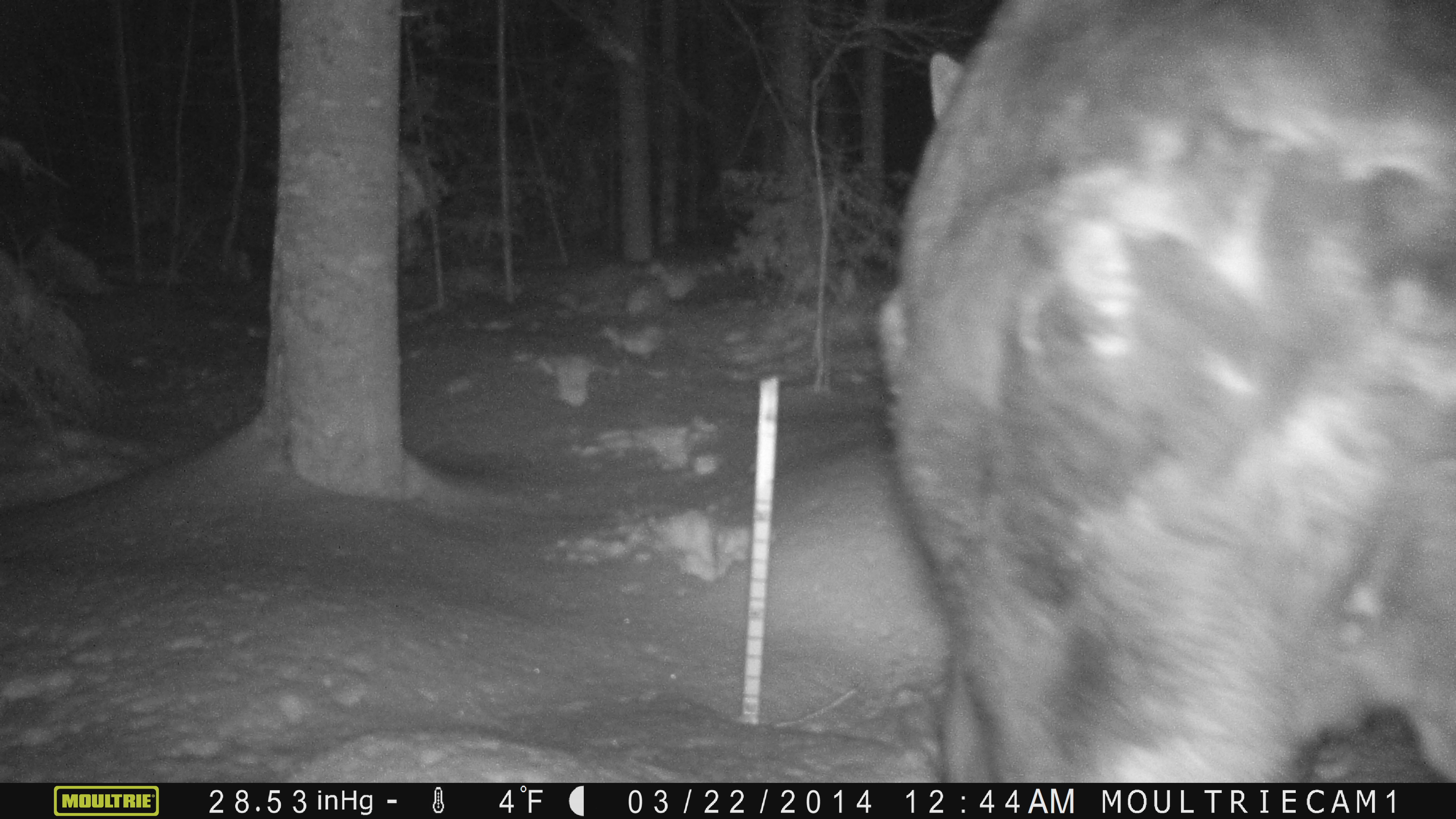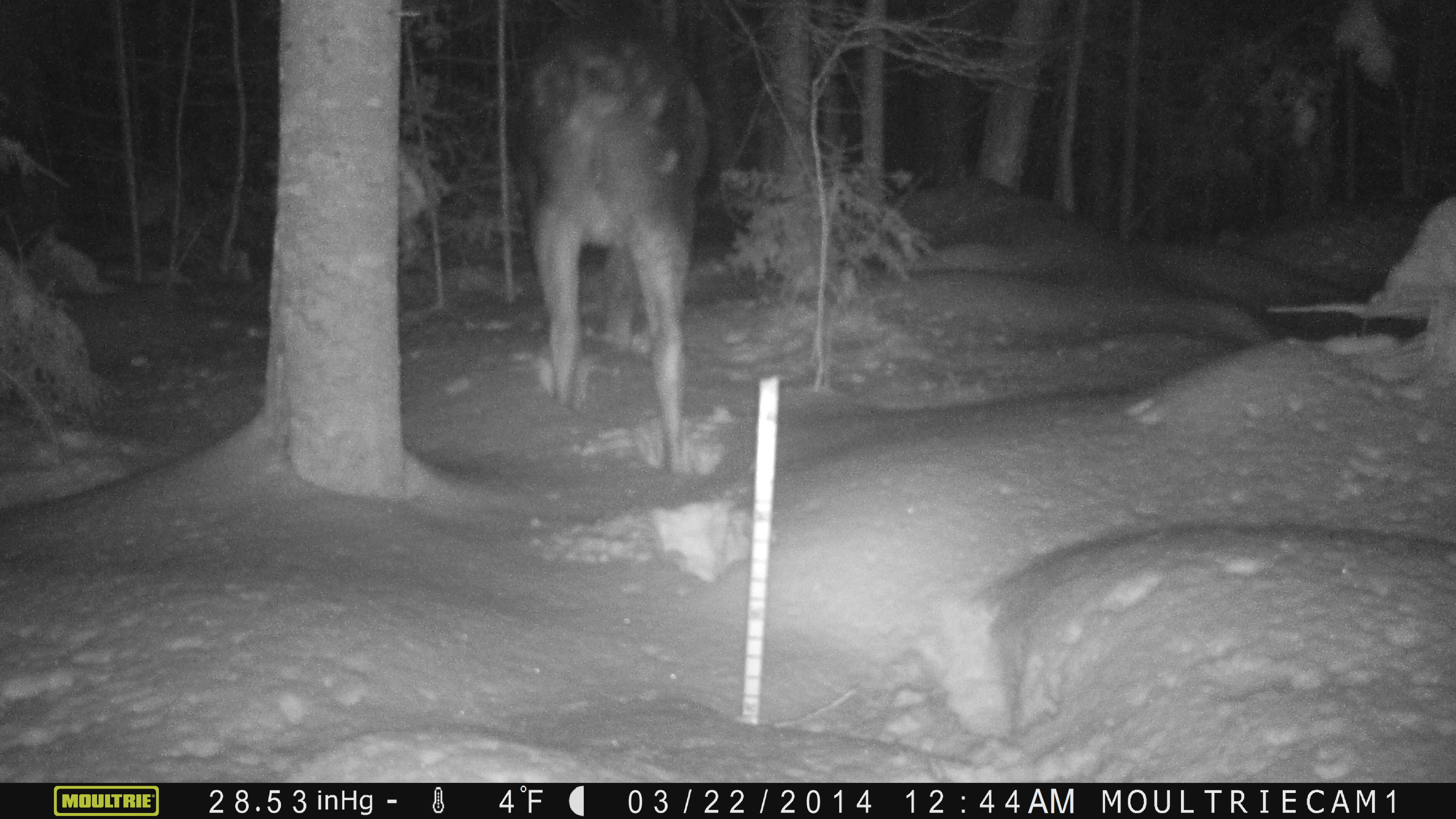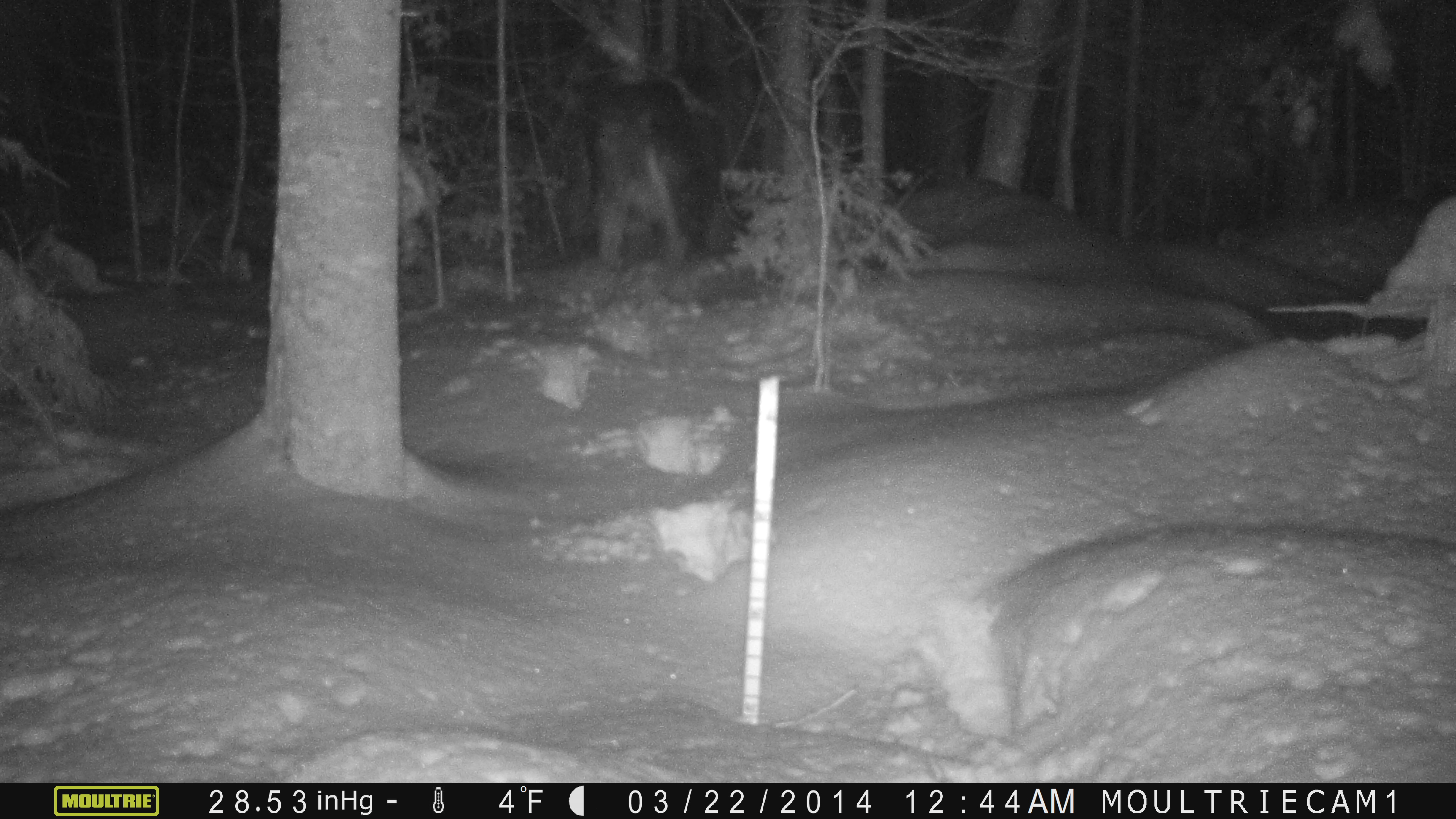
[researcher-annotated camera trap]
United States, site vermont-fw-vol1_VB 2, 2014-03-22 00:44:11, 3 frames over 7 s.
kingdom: Animalia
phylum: Chordata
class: Mammalia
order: Artiodactyla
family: Cervidae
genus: Alces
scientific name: Alces alces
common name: moose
Moose (Alces alces).